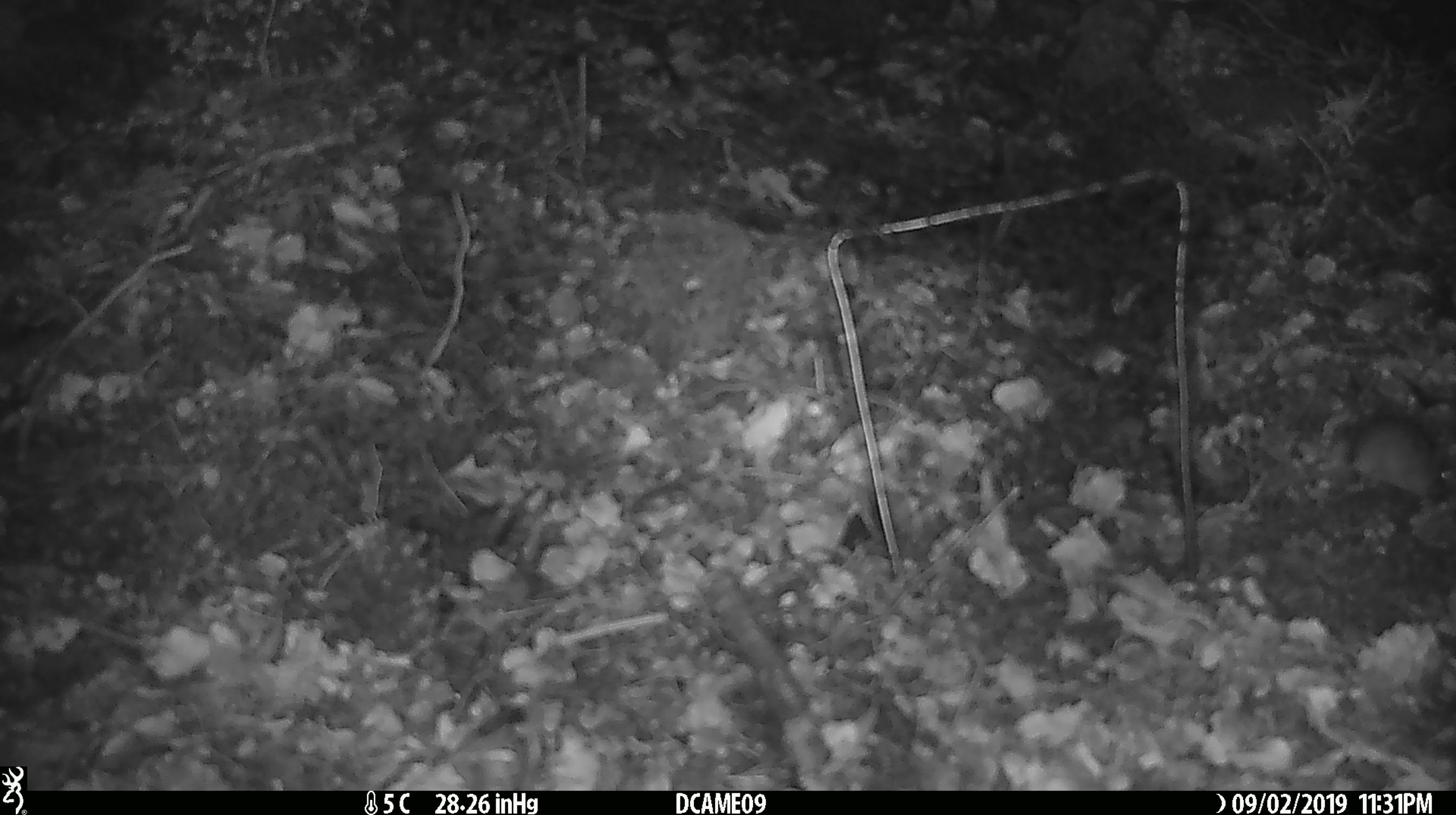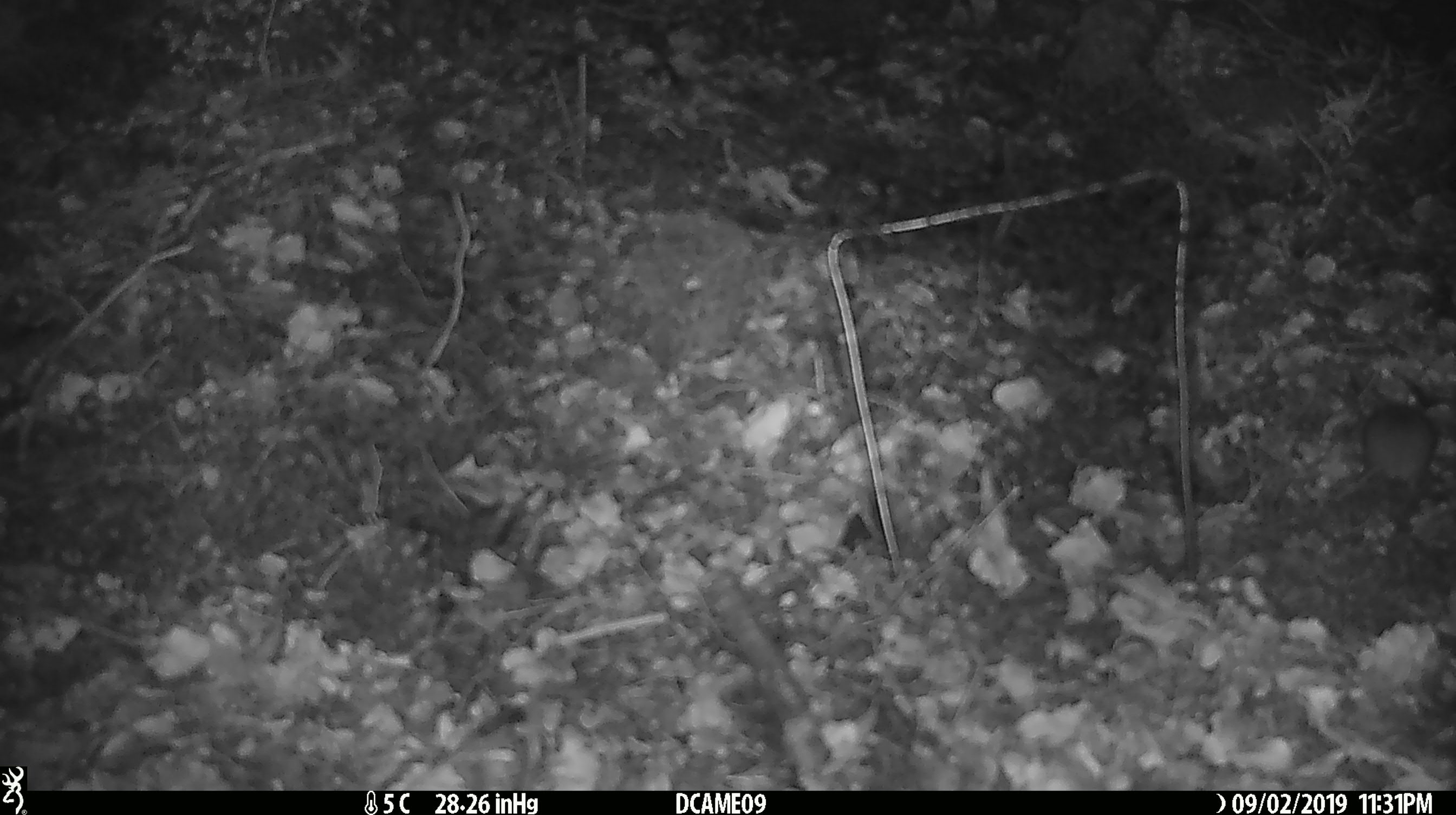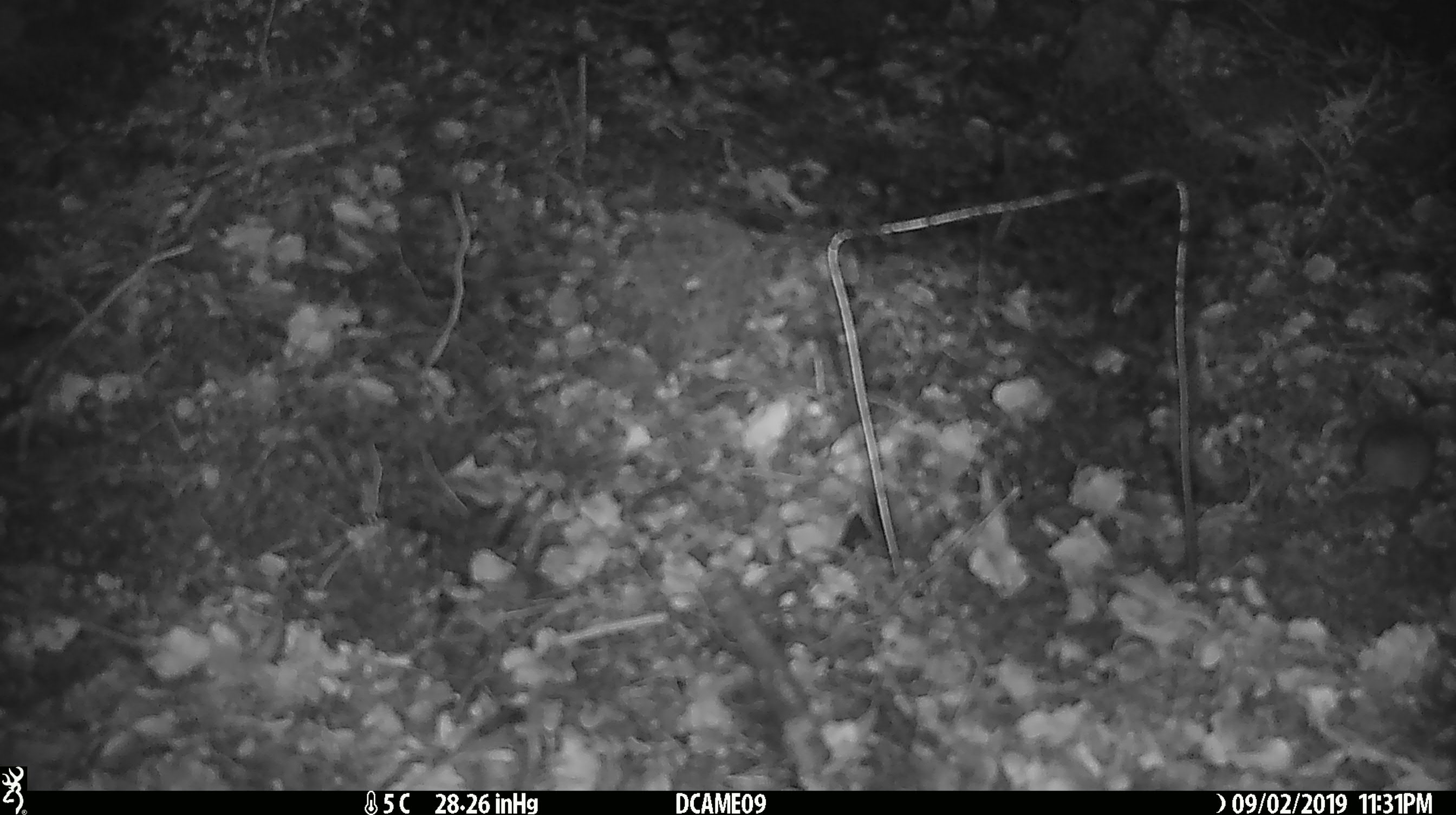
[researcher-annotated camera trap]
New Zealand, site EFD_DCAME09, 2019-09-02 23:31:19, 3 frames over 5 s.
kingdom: Animalia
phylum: Chordata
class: Mammalia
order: Rodentia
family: Muridae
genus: Mus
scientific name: Mus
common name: mouse